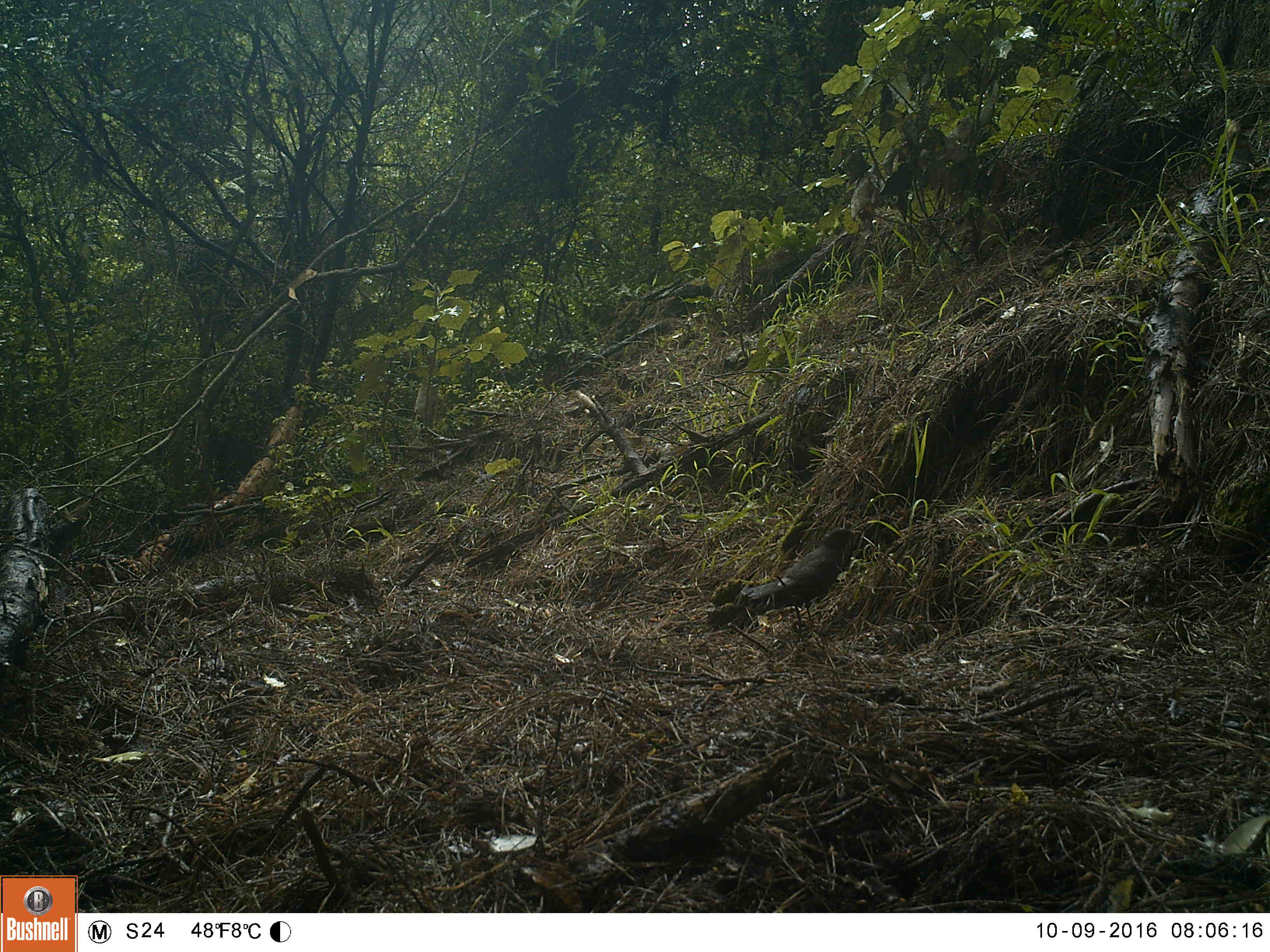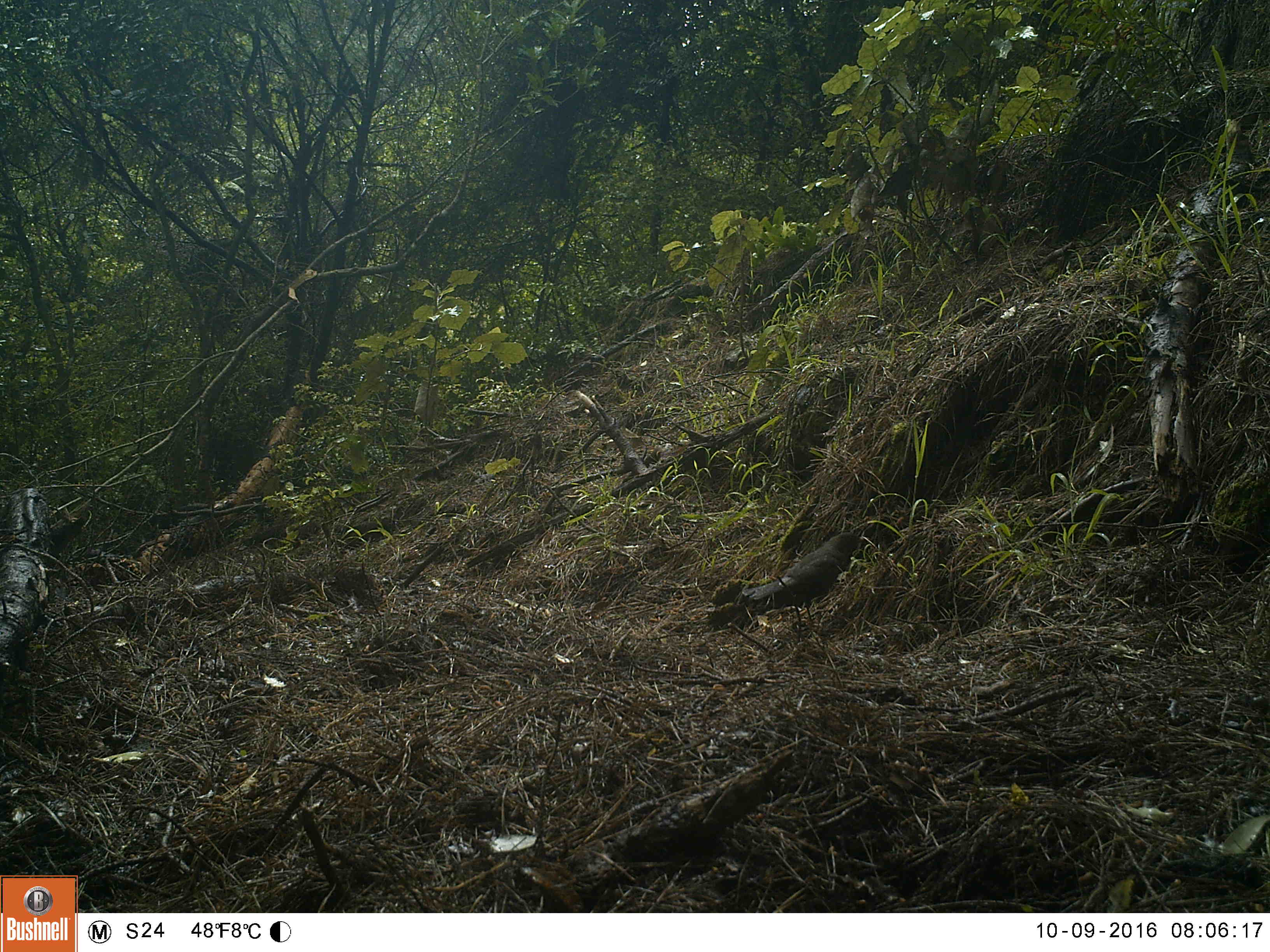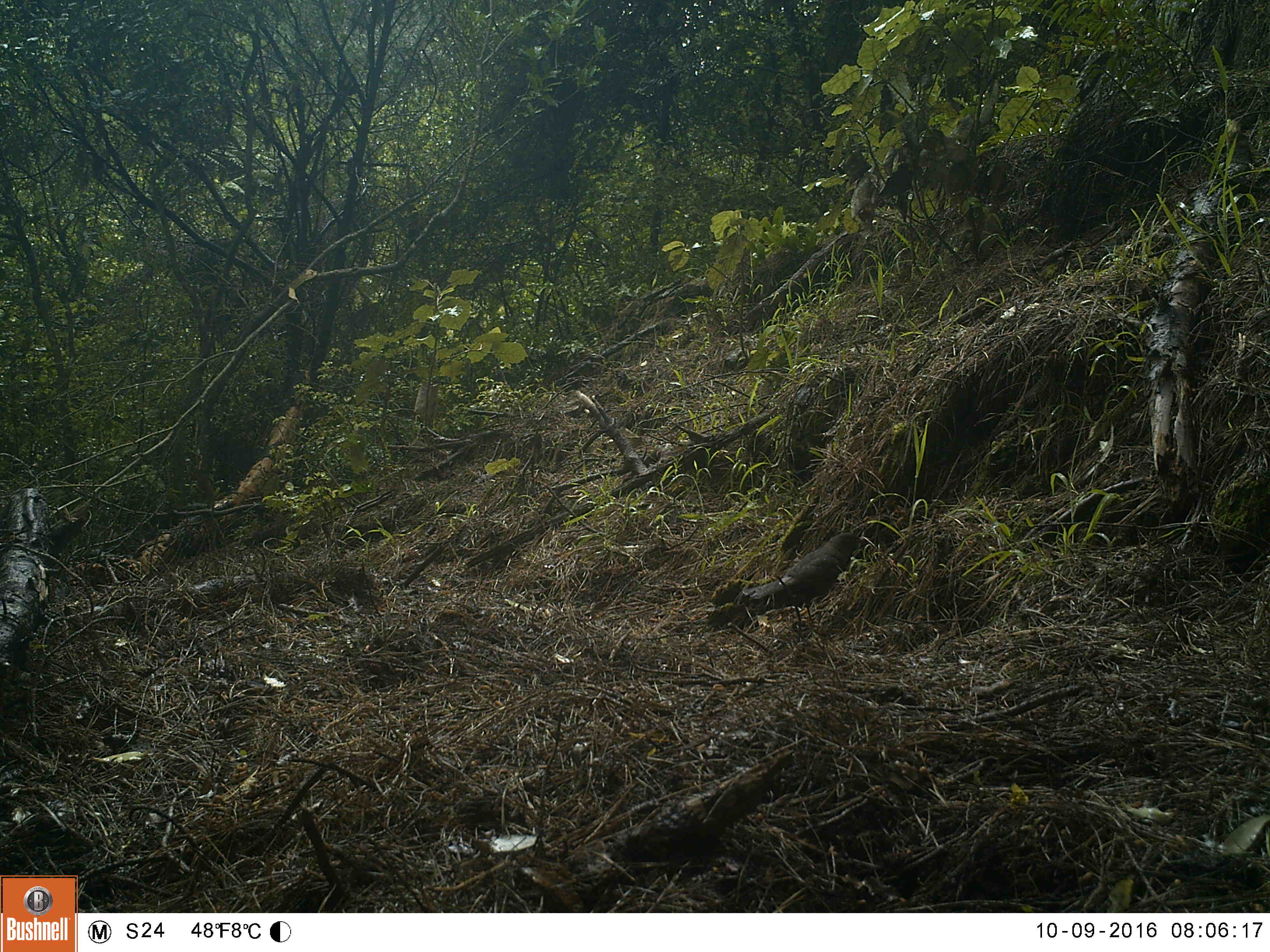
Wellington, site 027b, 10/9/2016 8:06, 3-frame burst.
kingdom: Animalia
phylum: Chordata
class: Aves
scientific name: Aves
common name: bird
Bird (Aves).